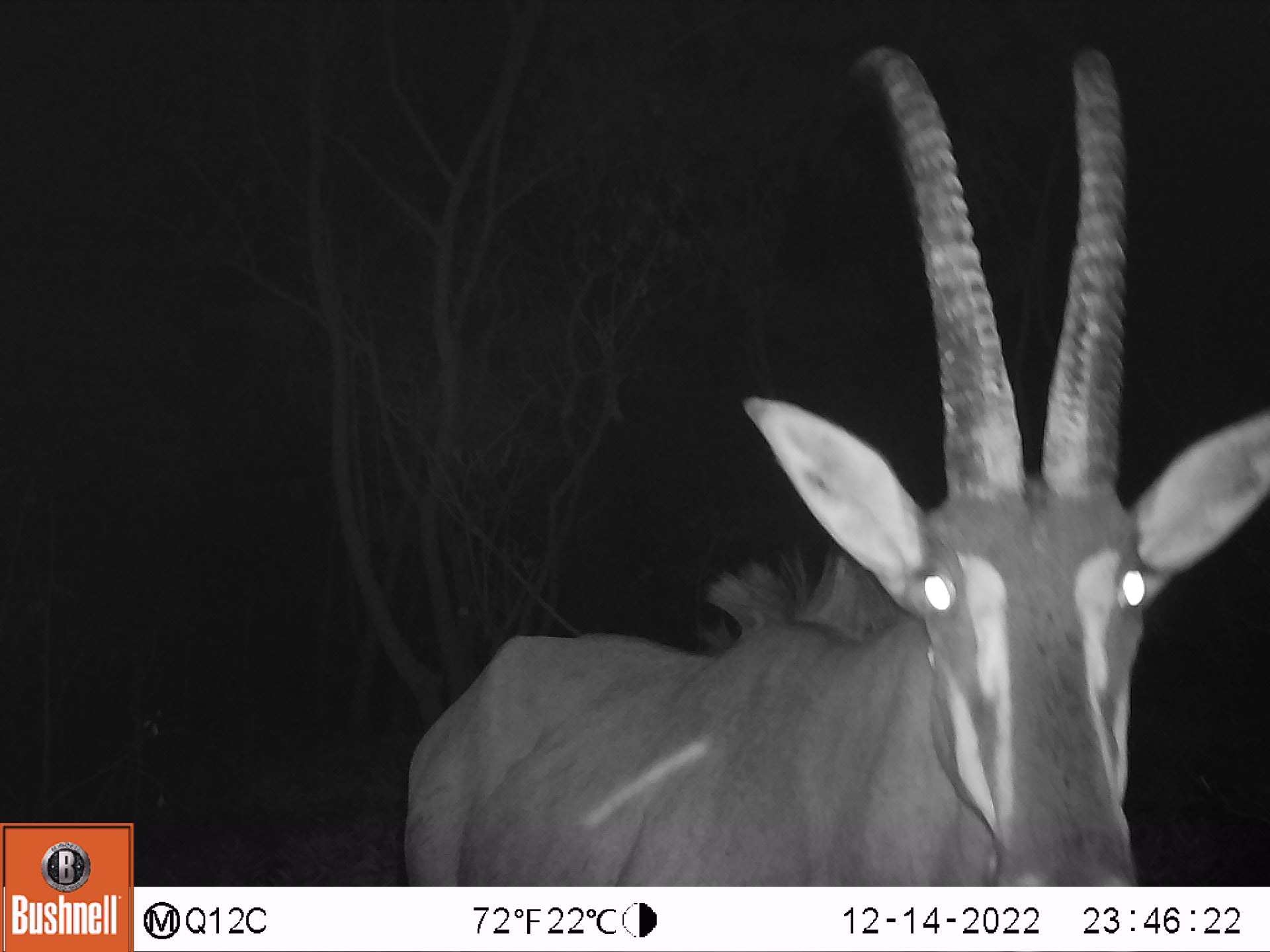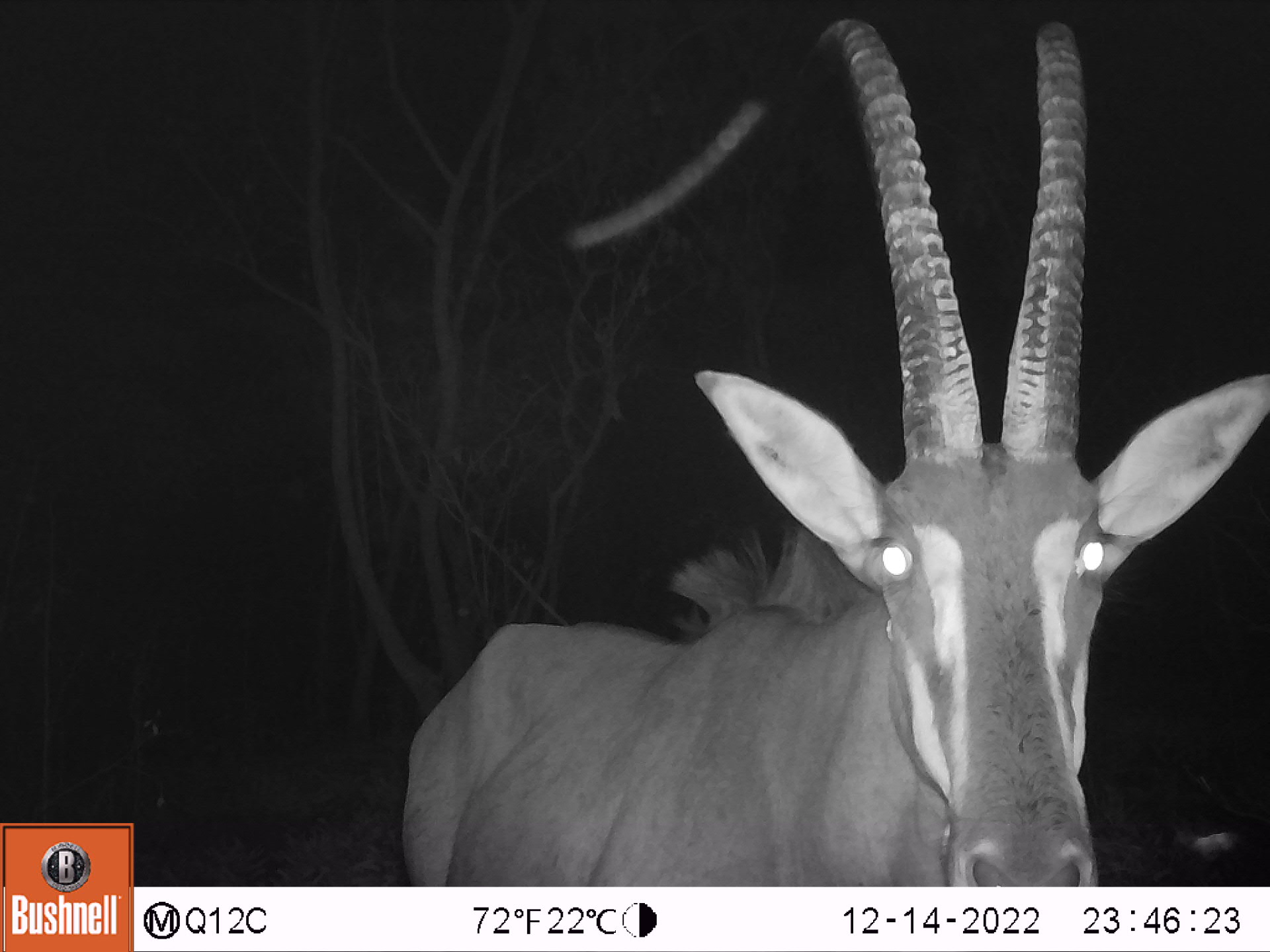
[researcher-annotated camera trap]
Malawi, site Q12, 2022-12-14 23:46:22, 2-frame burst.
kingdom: Animalia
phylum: Chordata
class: Mammalia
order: Artiodactyla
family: Bovidae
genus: Hippotragus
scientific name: Hippotragus niger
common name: sable antelope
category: sable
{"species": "sable (sable antelope) (Hippotragus niger)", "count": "1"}